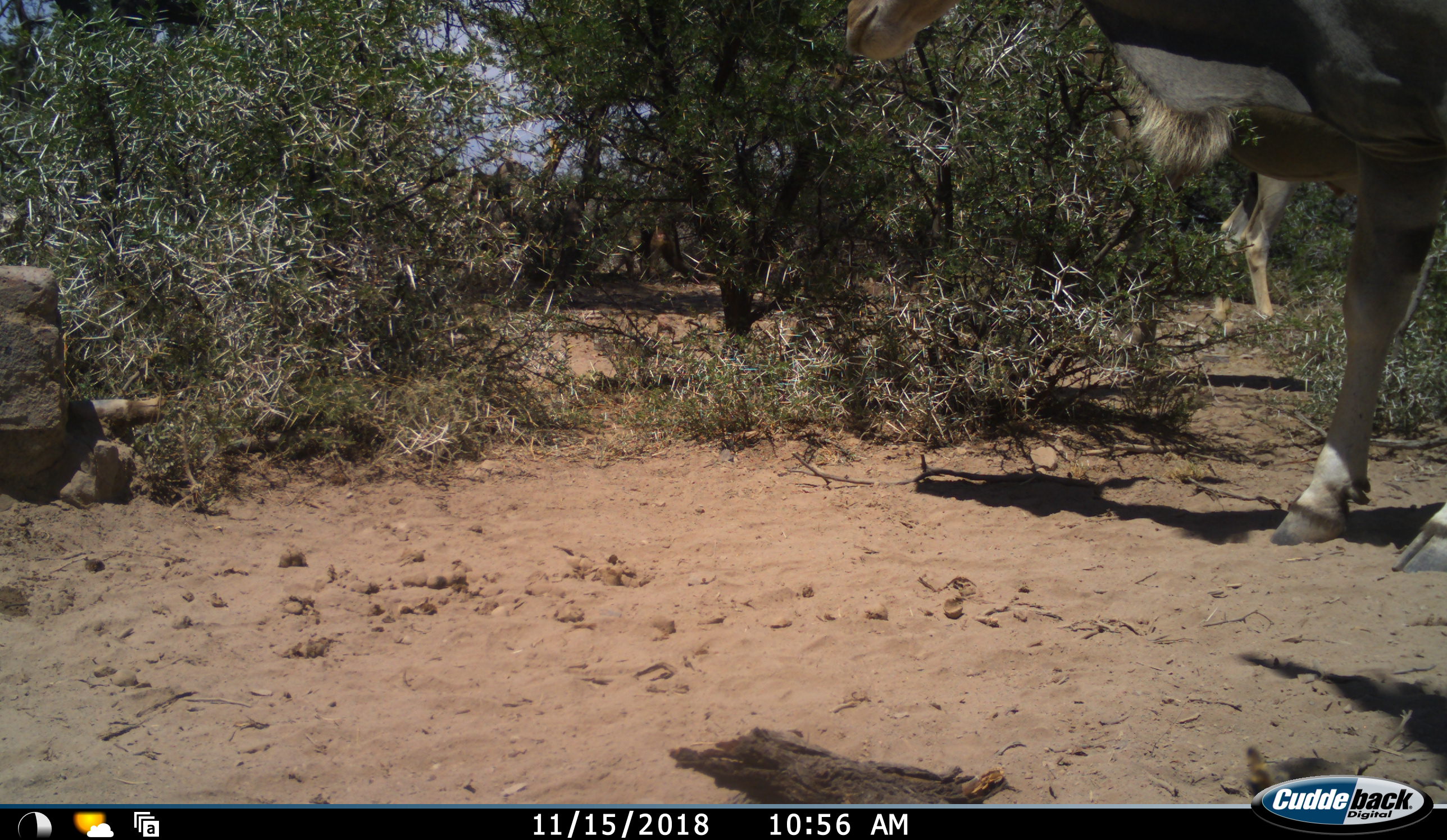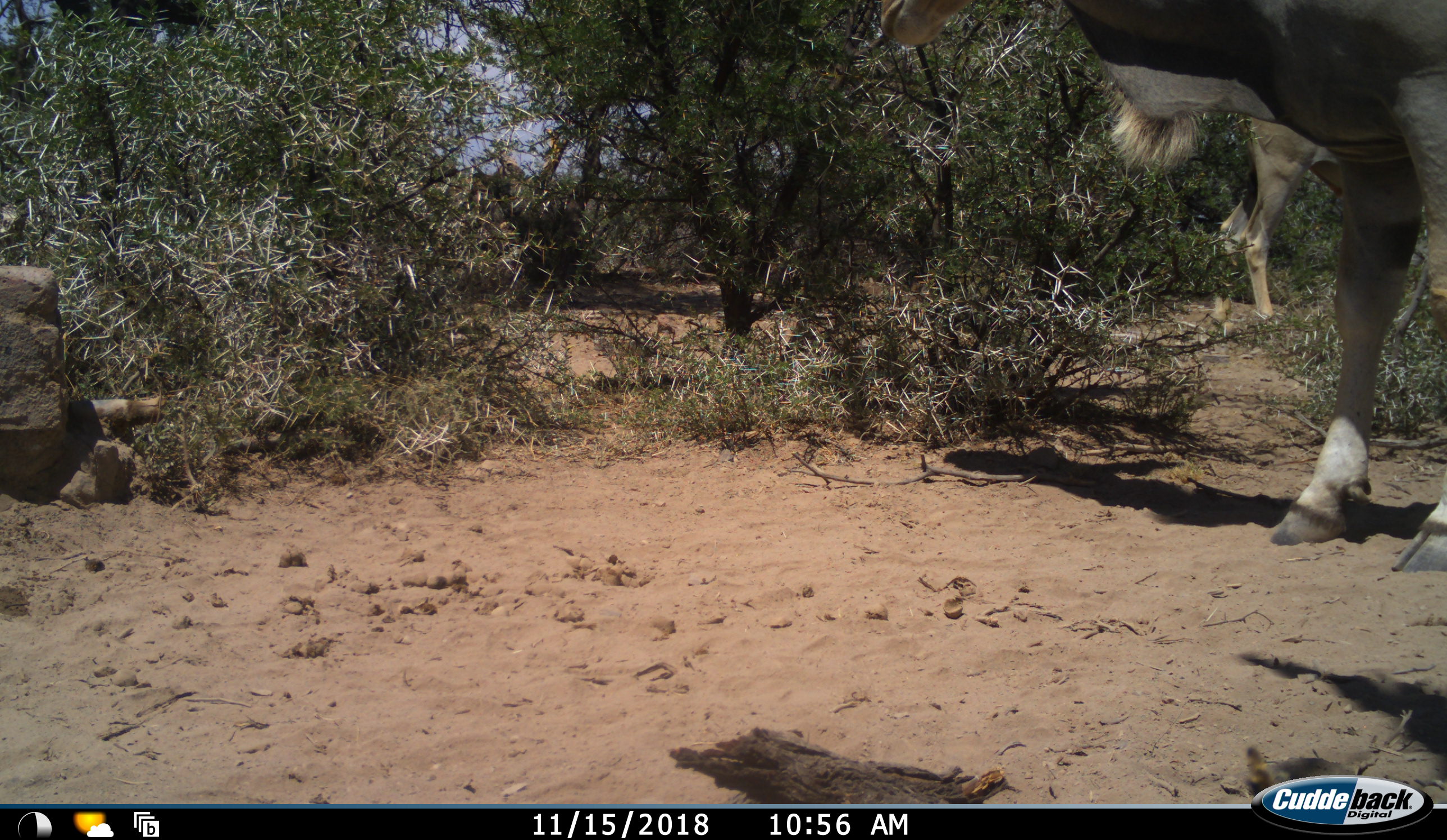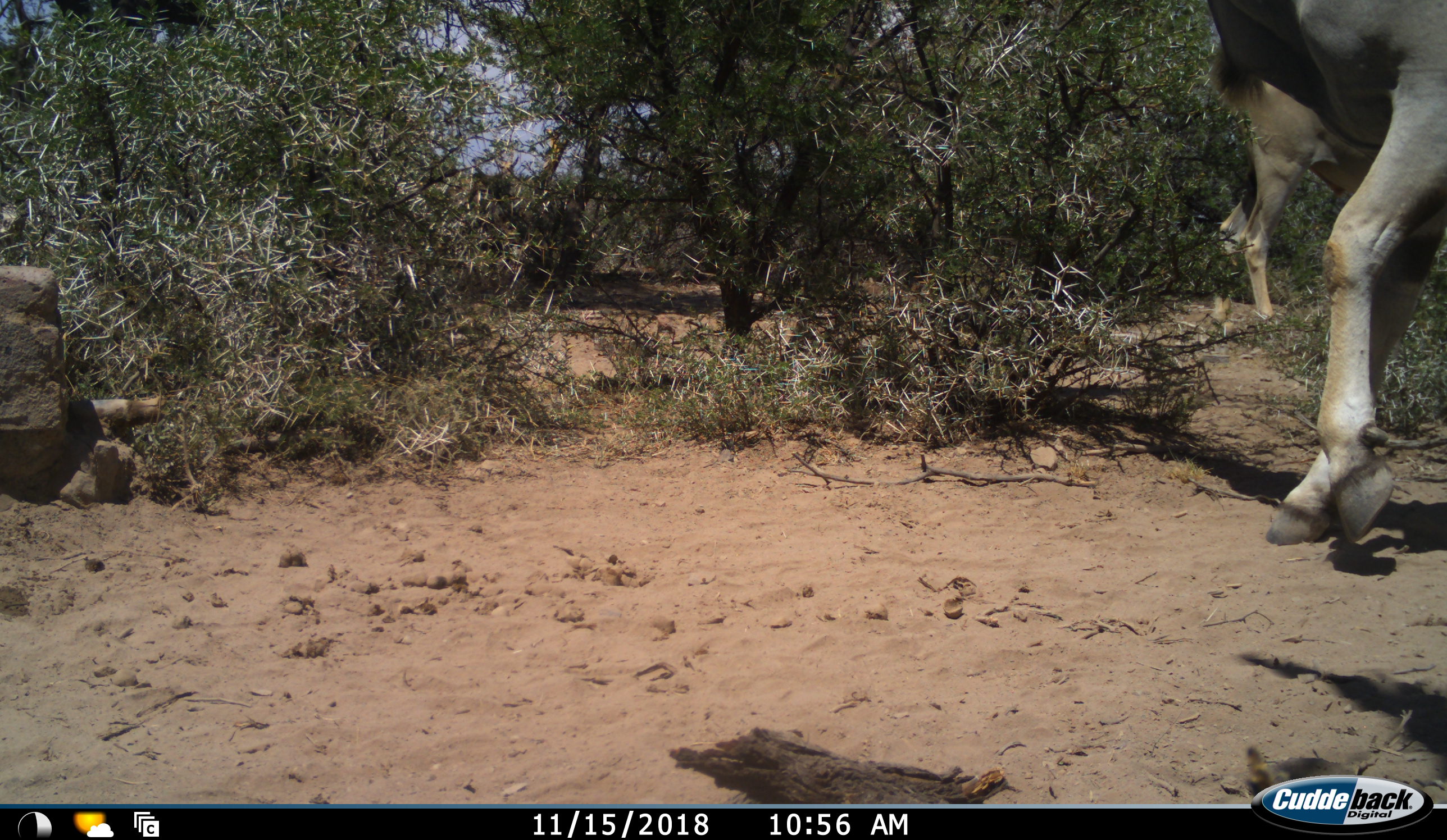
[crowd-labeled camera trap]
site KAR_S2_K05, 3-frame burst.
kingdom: Animalia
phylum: Chordata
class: Mammalia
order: Artiodactyla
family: Bovidae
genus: Tragelaphus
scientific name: Tragelaphus oryx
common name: eland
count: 2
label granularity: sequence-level